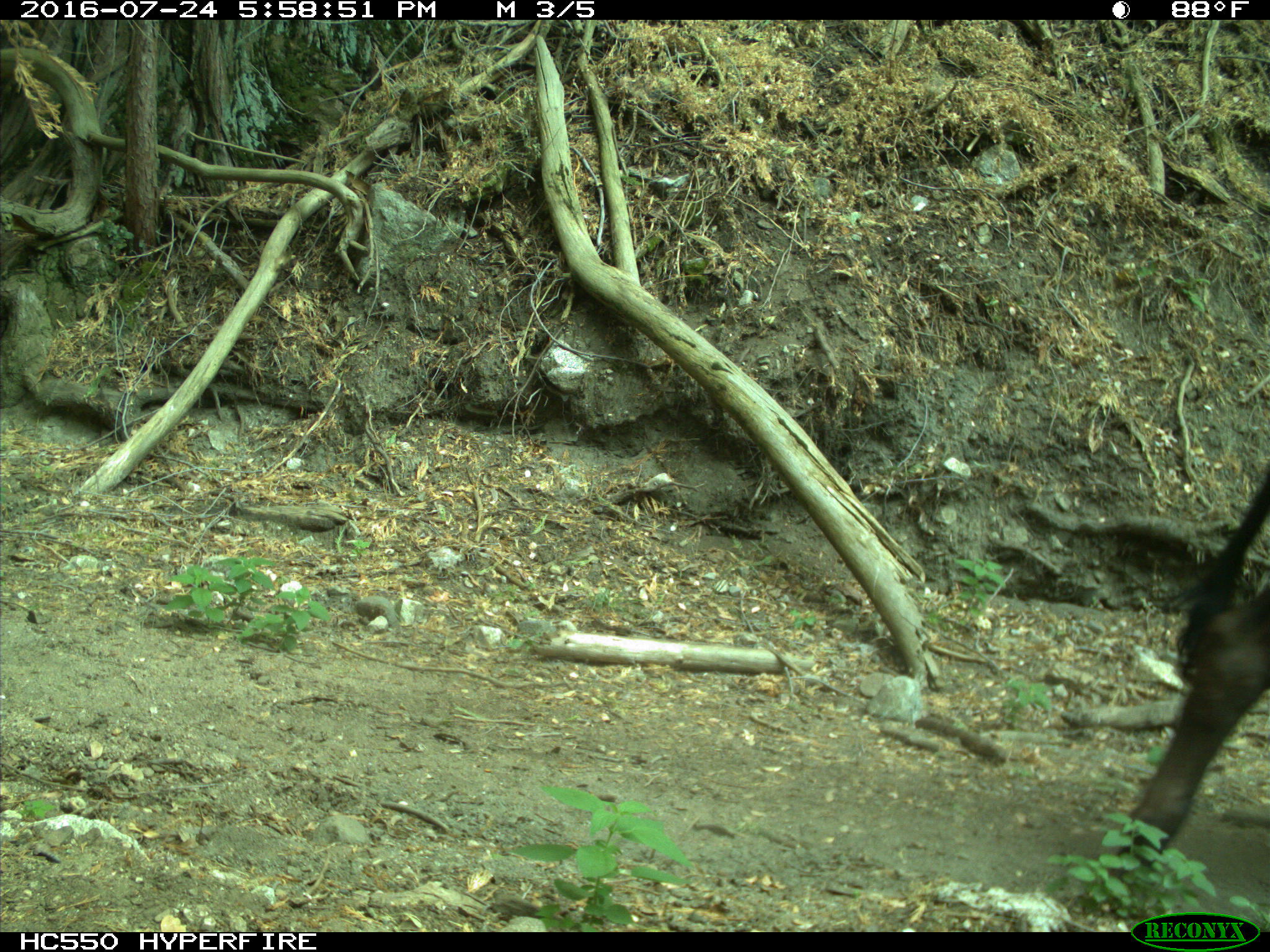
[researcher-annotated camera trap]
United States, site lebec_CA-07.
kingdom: Animalia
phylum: Chordata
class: Mammalia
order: Artiodactyla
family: Bovidae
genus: Bos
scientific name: Bos taurus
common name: domestic cow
Bos taurus (domestic cow).